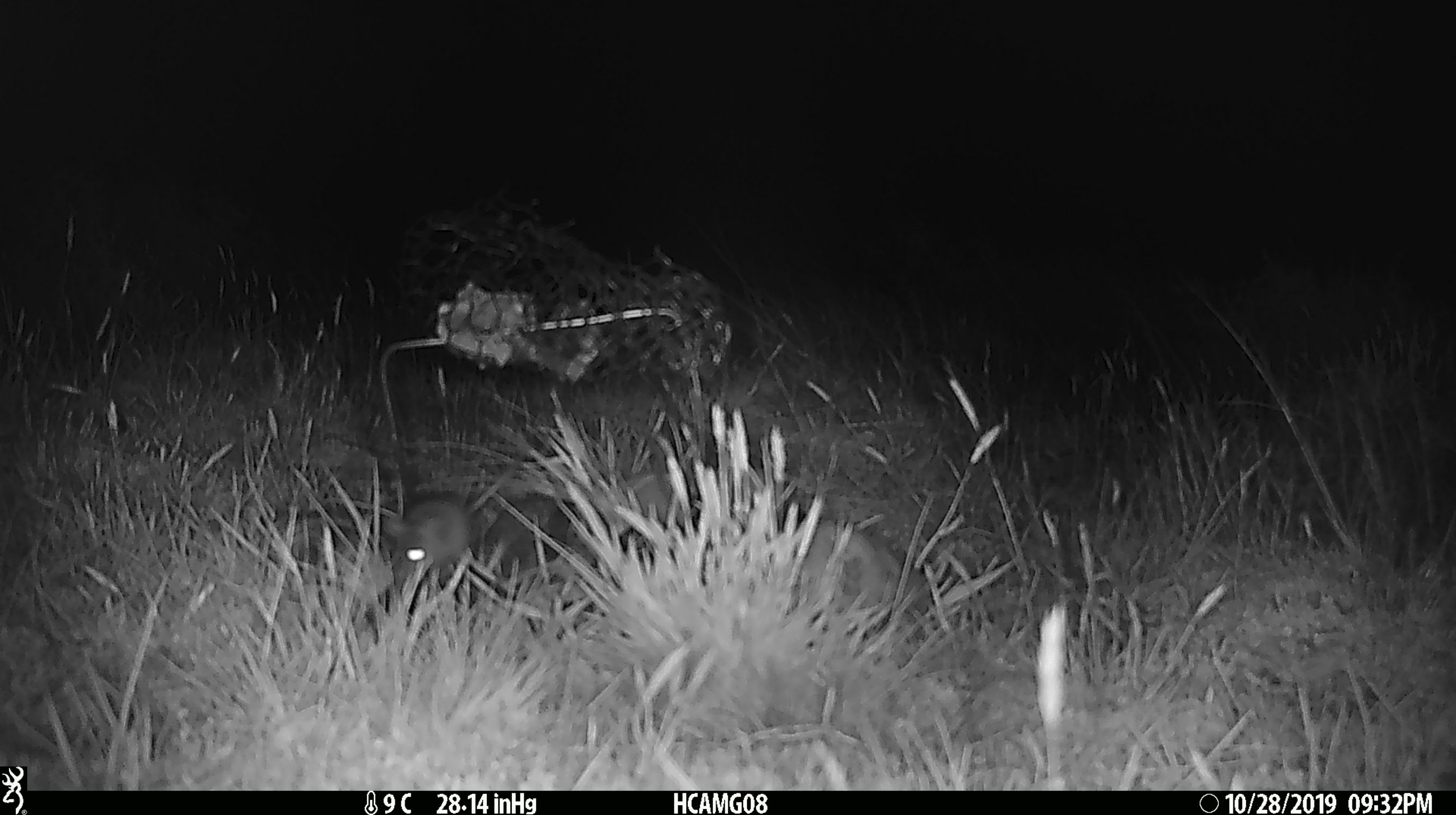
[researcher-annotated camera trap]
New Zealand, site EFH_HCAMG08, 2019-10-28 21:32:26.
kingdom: Animalia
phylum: Chordata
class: Mammalia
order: Rodentia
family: Muridae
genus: Mus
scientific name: Mus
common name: mouse